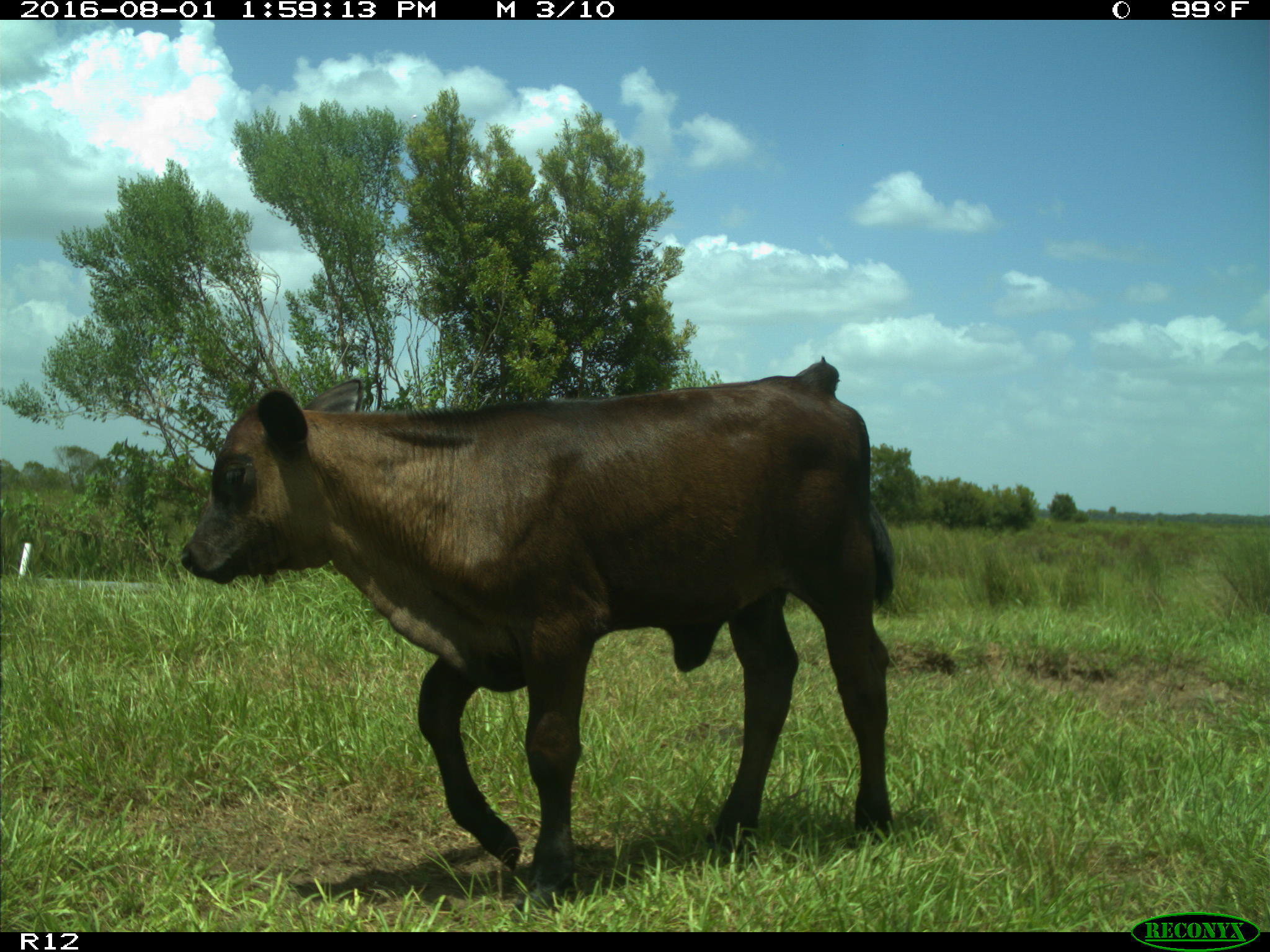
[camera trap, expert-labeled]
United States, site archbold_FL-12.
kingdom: Animalia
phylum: Chordata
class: Mammalia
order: Artiodactyla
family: Bovidae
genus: Bos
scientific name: Bos taurus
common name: domestic cow